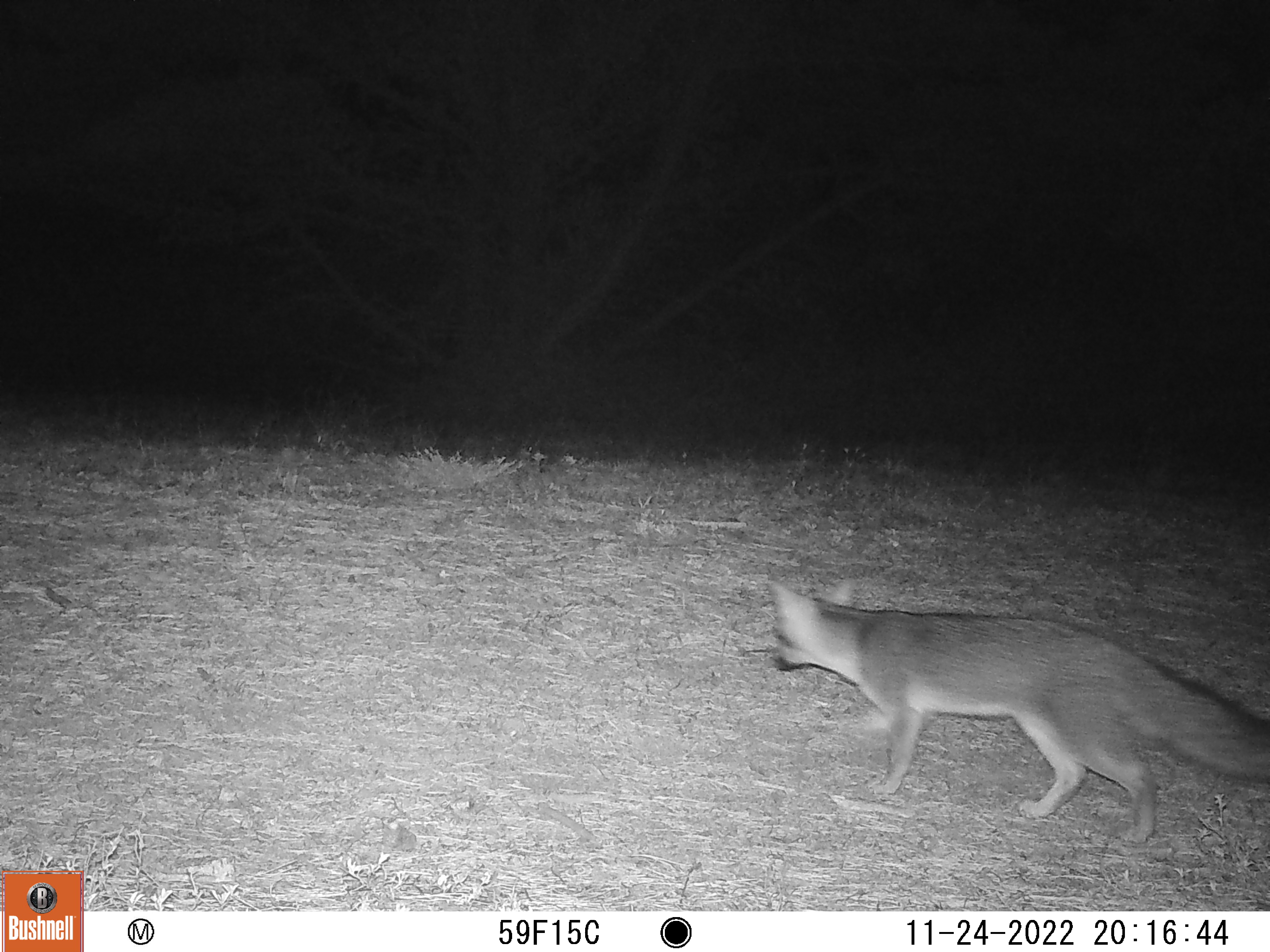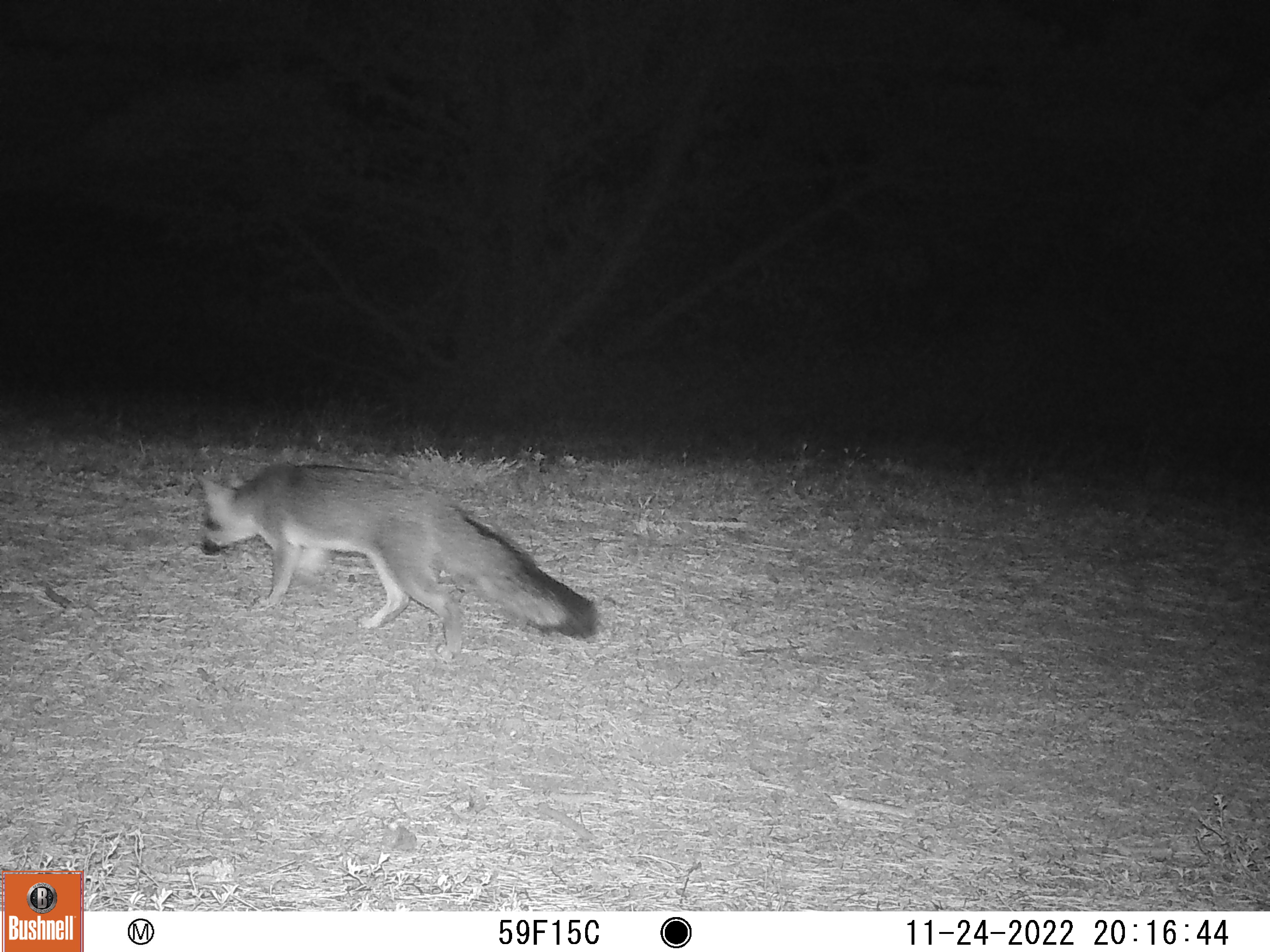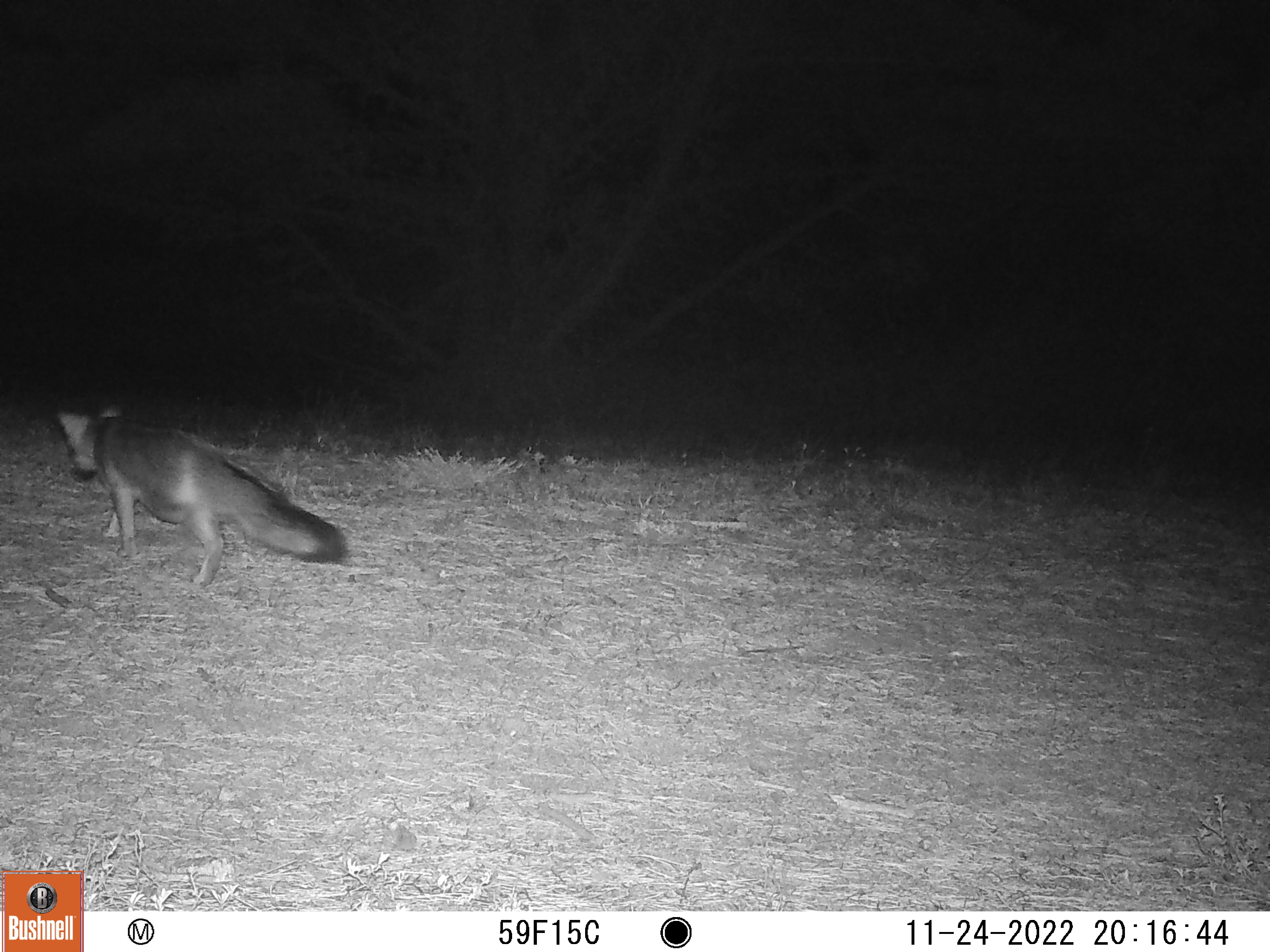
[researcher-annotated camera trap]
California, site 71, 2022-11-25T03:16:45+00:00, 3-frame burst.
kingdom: Animalia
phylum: Chordata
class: Mammalia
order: Carnivora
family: Canidae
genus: Urocyon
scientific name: Urocyon cinereoargenteus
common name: gray fox